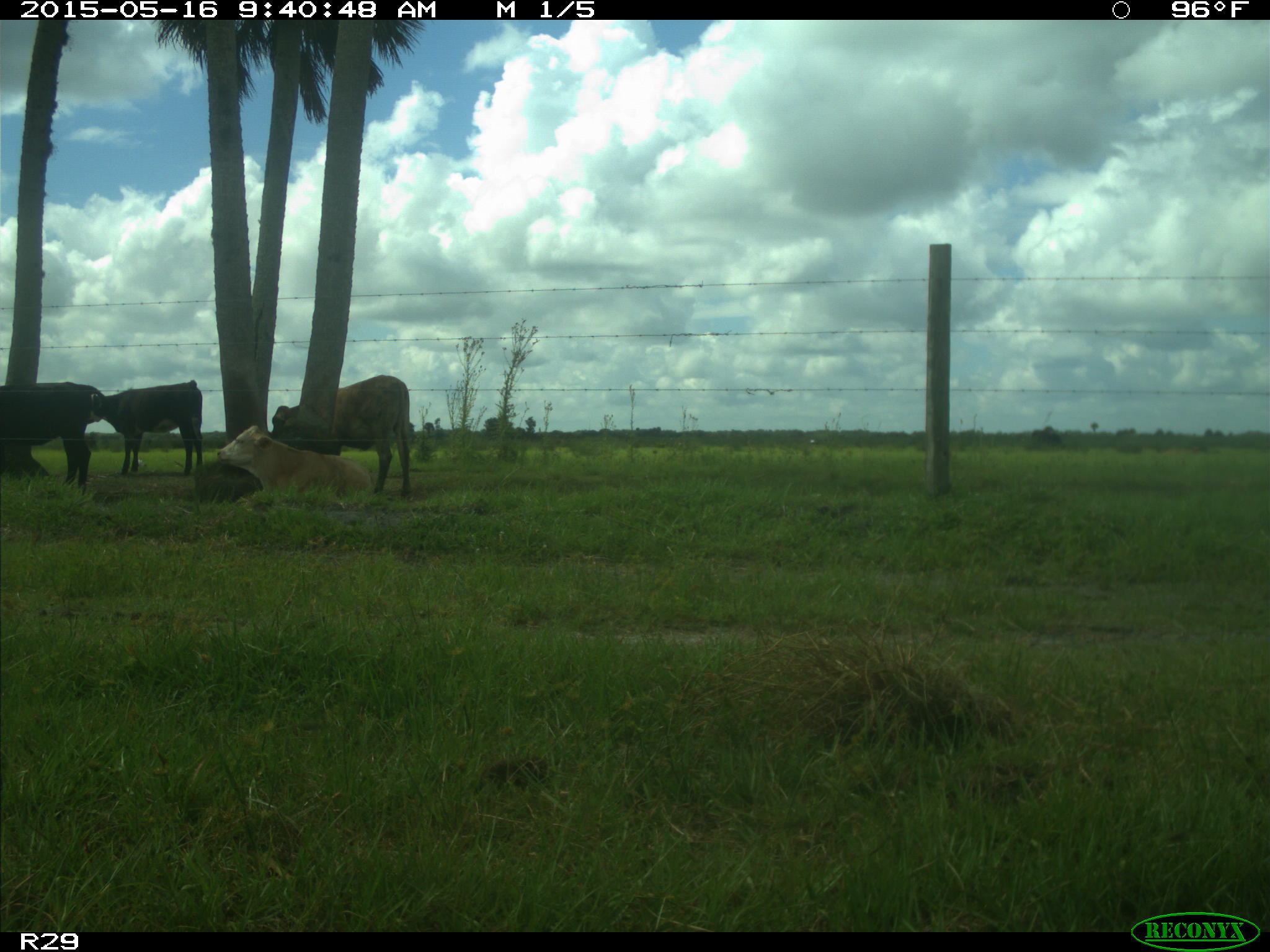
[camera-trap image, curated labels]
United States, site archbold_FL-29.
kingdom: Animalia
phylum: Chordata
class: Mammalia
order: Artiodactyla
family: Bovidae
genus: Bos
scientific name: Bos taurus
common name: domestic cow